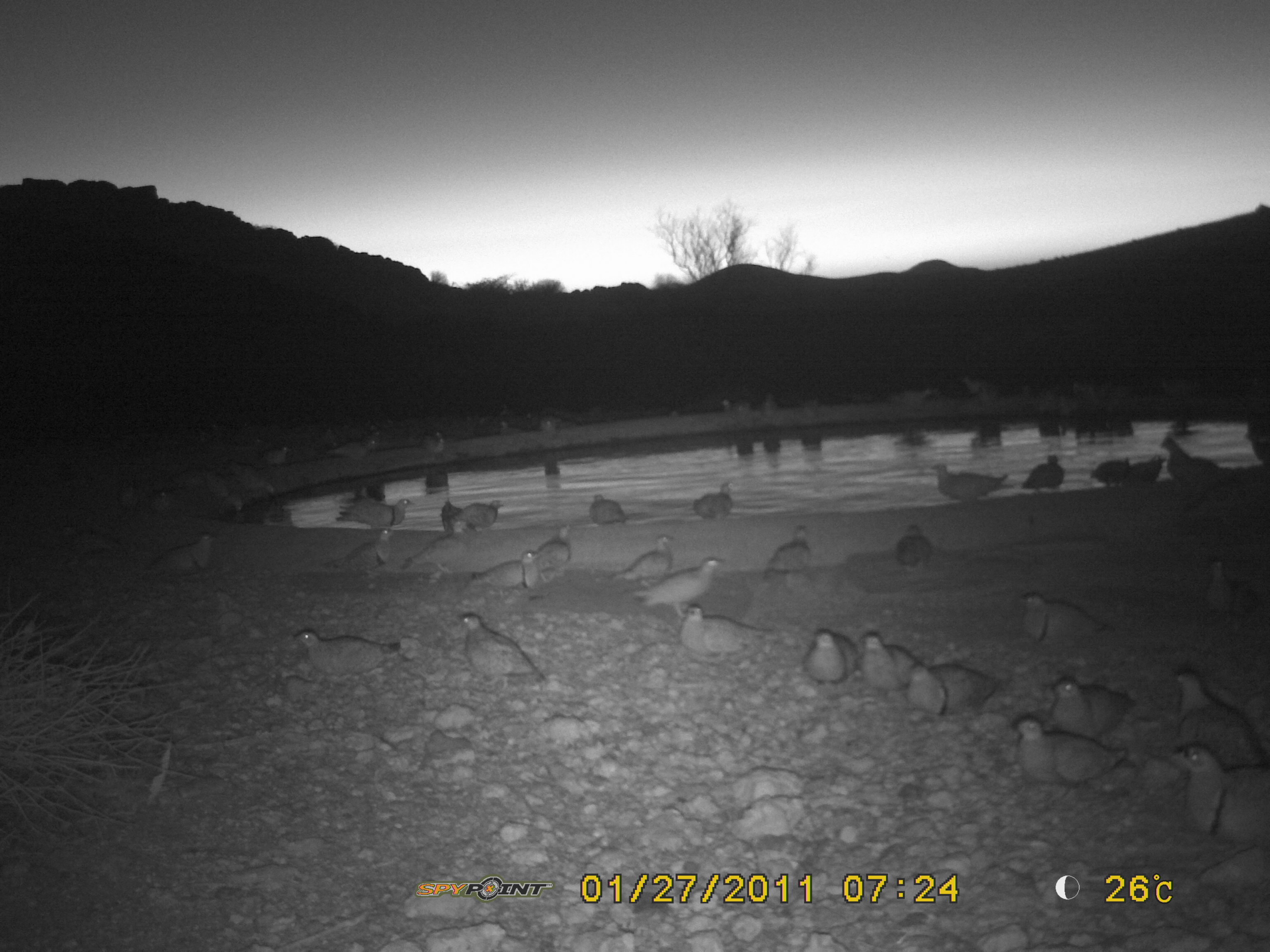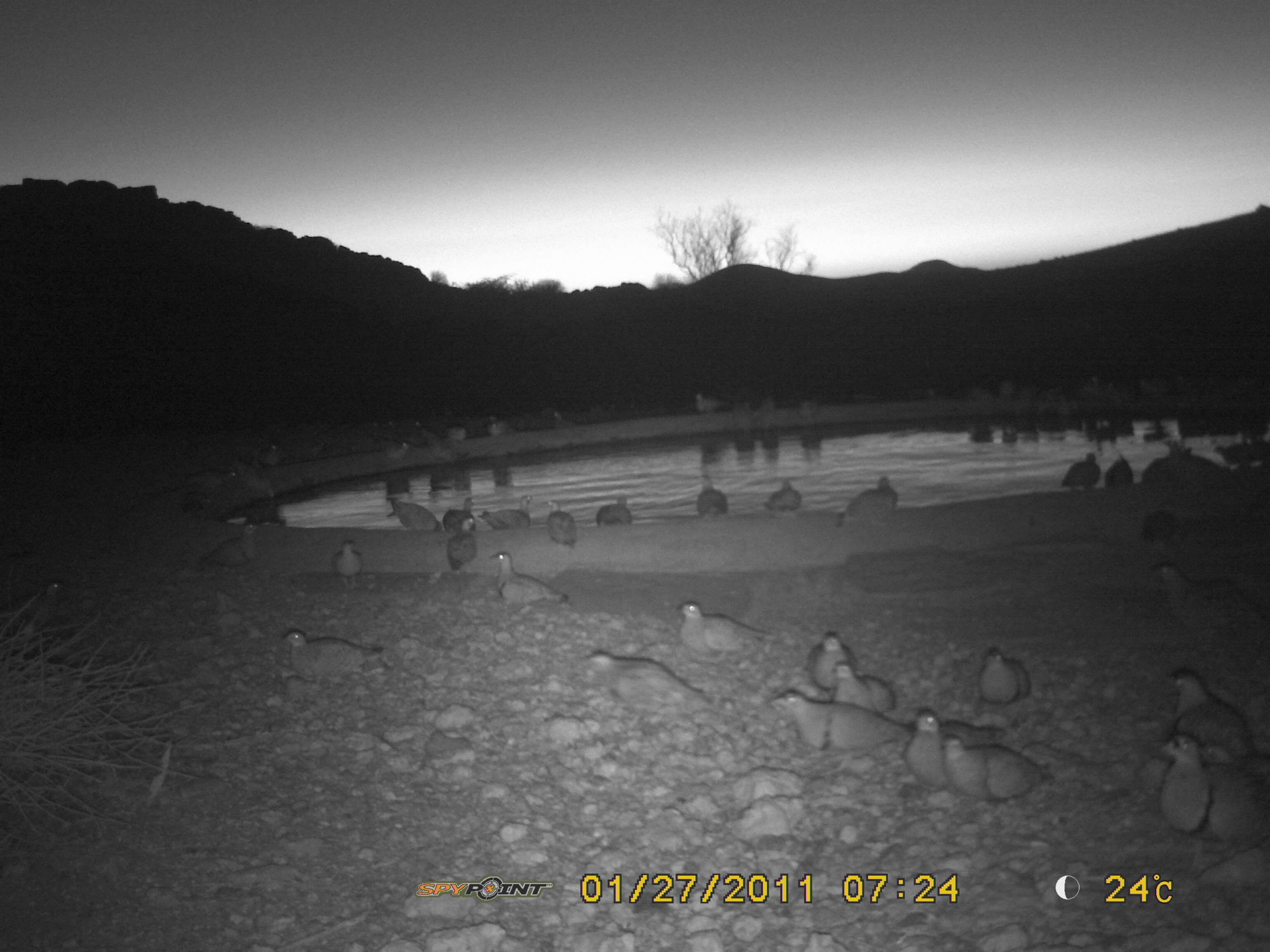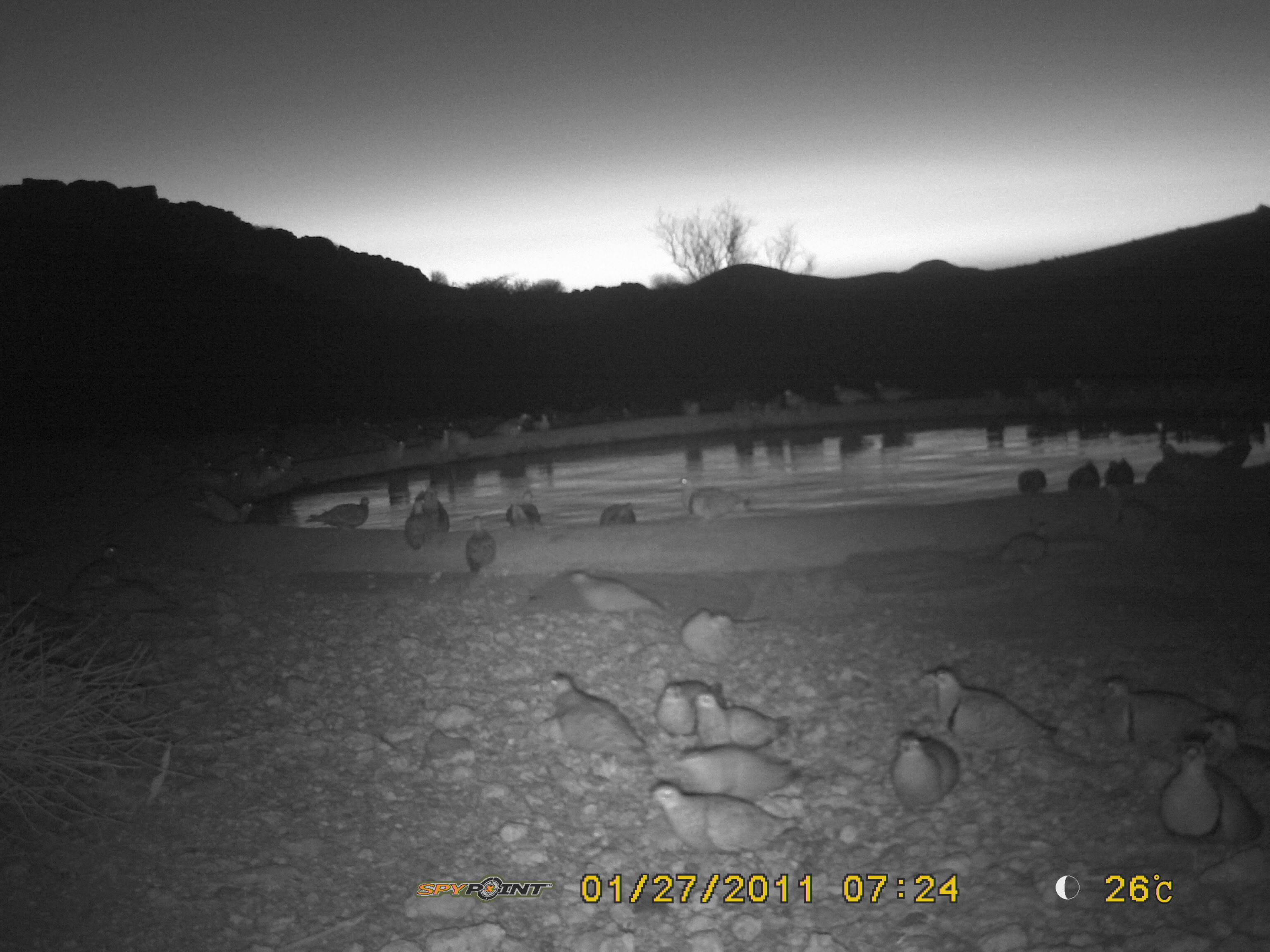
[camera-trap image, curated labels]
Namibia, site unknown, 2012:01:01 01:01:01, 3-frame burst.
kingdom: Animalia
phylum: Chordata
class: Aves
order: Pterocliformes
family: Pteroclidae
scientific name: Pteroclidae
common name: sandgrouse